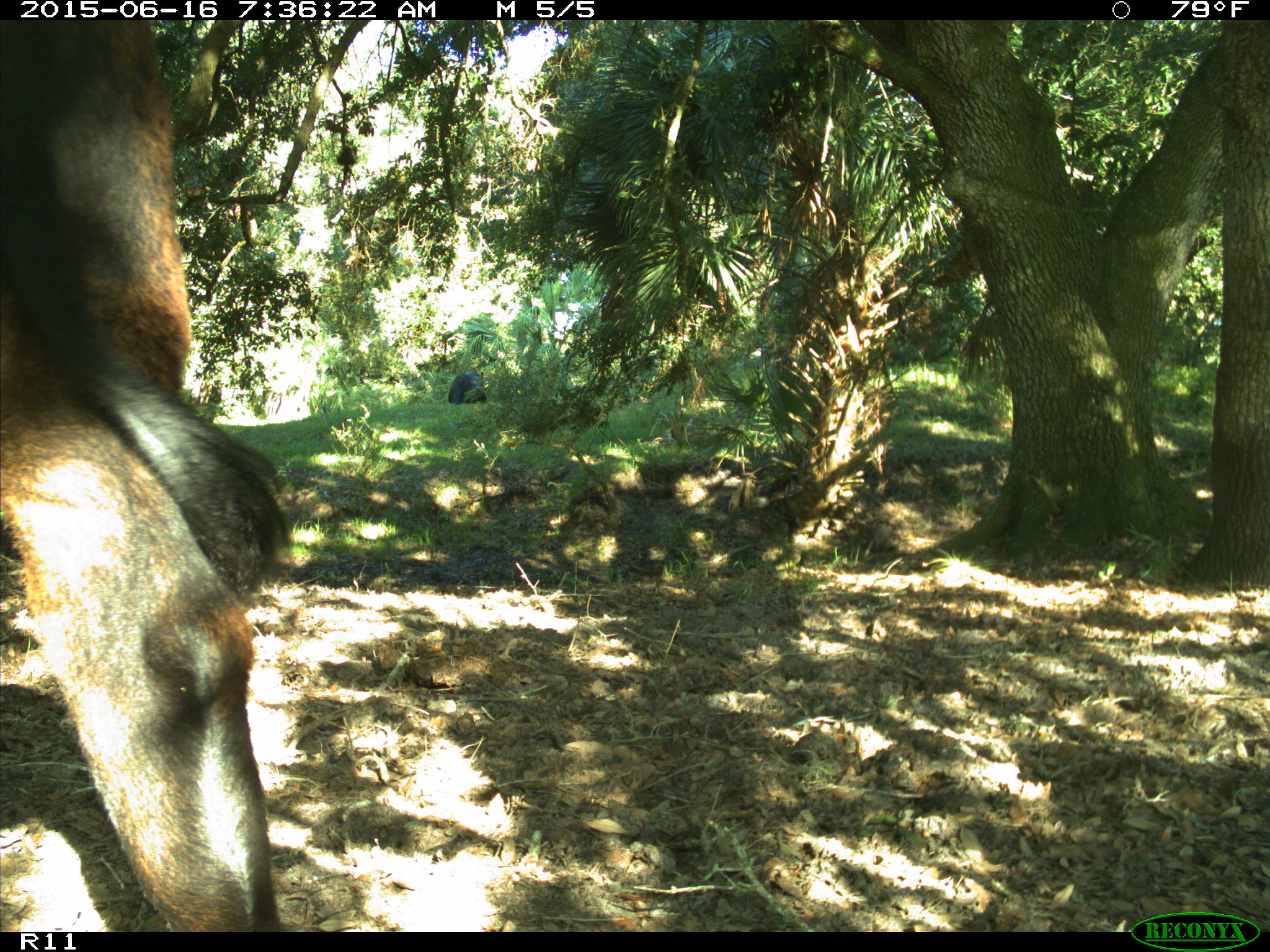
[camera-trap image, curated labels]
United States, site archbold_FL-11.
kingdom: Animalia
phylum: Chordata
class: Mammalia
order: Artiodactyla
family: Bovidae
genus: Bos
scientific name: Bos taurus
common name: domestic cow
Bos taurus (domestic cow).